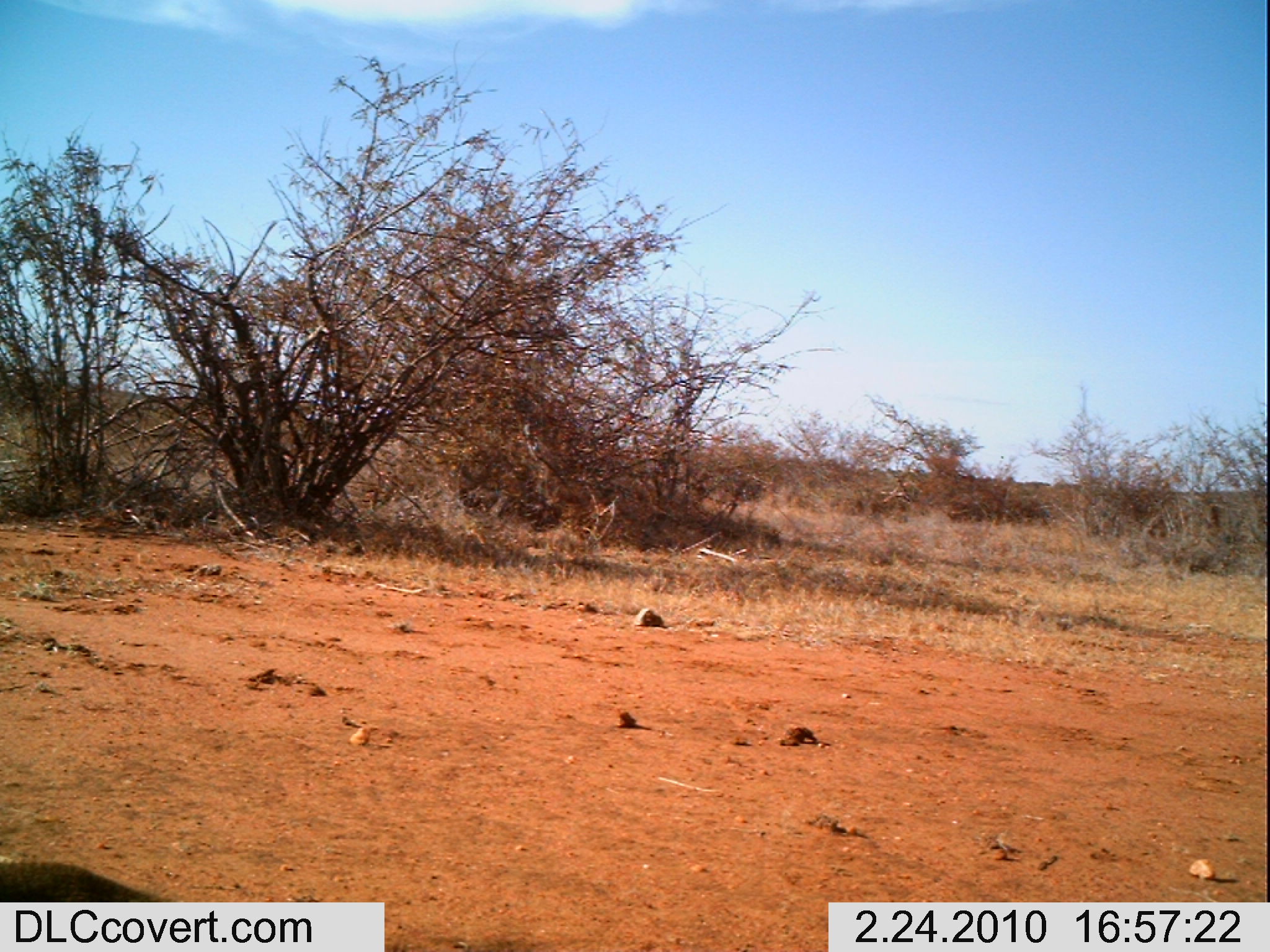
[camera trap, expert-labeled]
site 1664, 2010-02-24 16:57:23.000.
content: unidentified animal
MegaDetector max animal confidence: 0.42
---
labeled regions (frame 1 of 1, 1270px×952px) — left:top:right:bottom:
unknown: 0:858:174:902